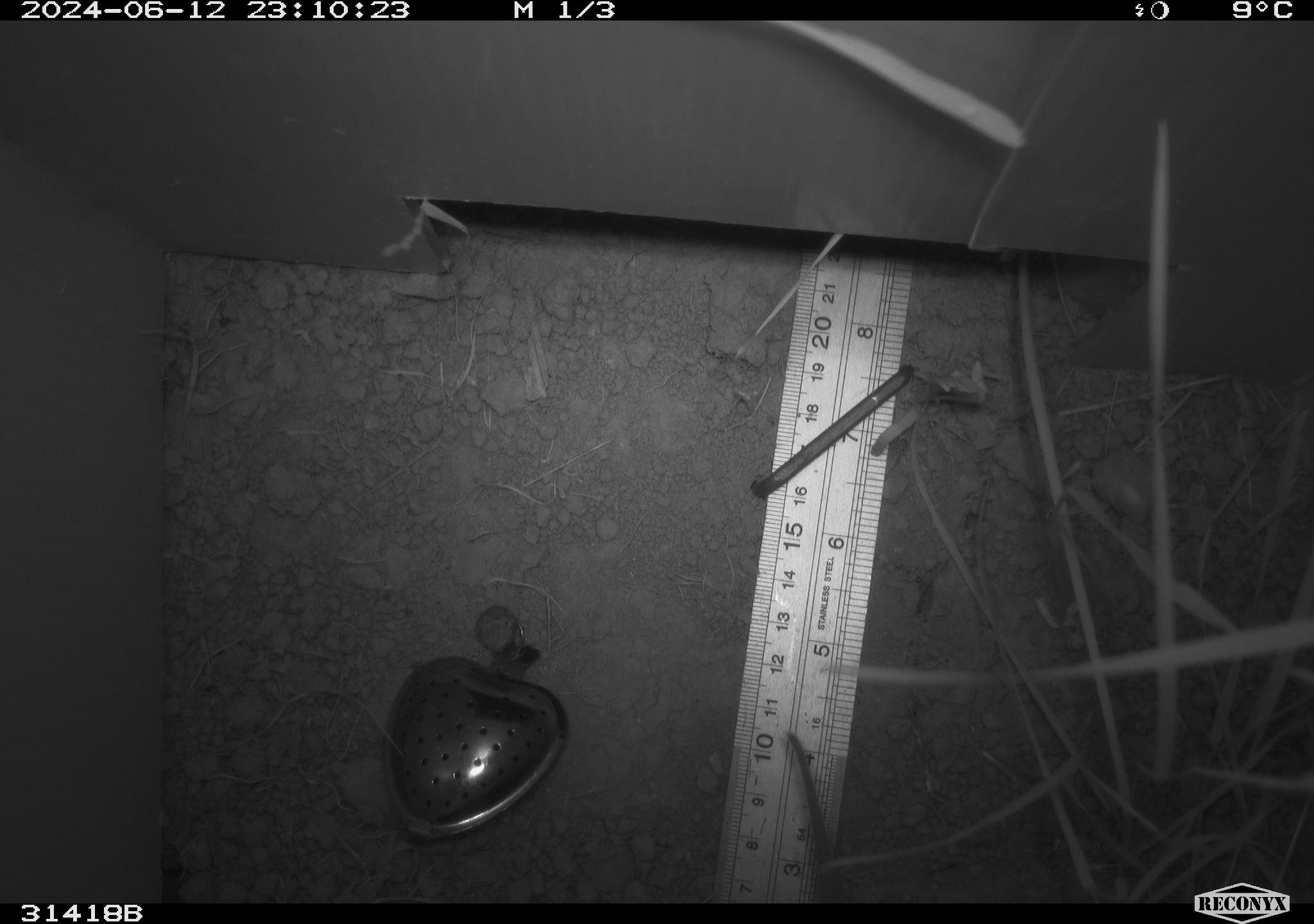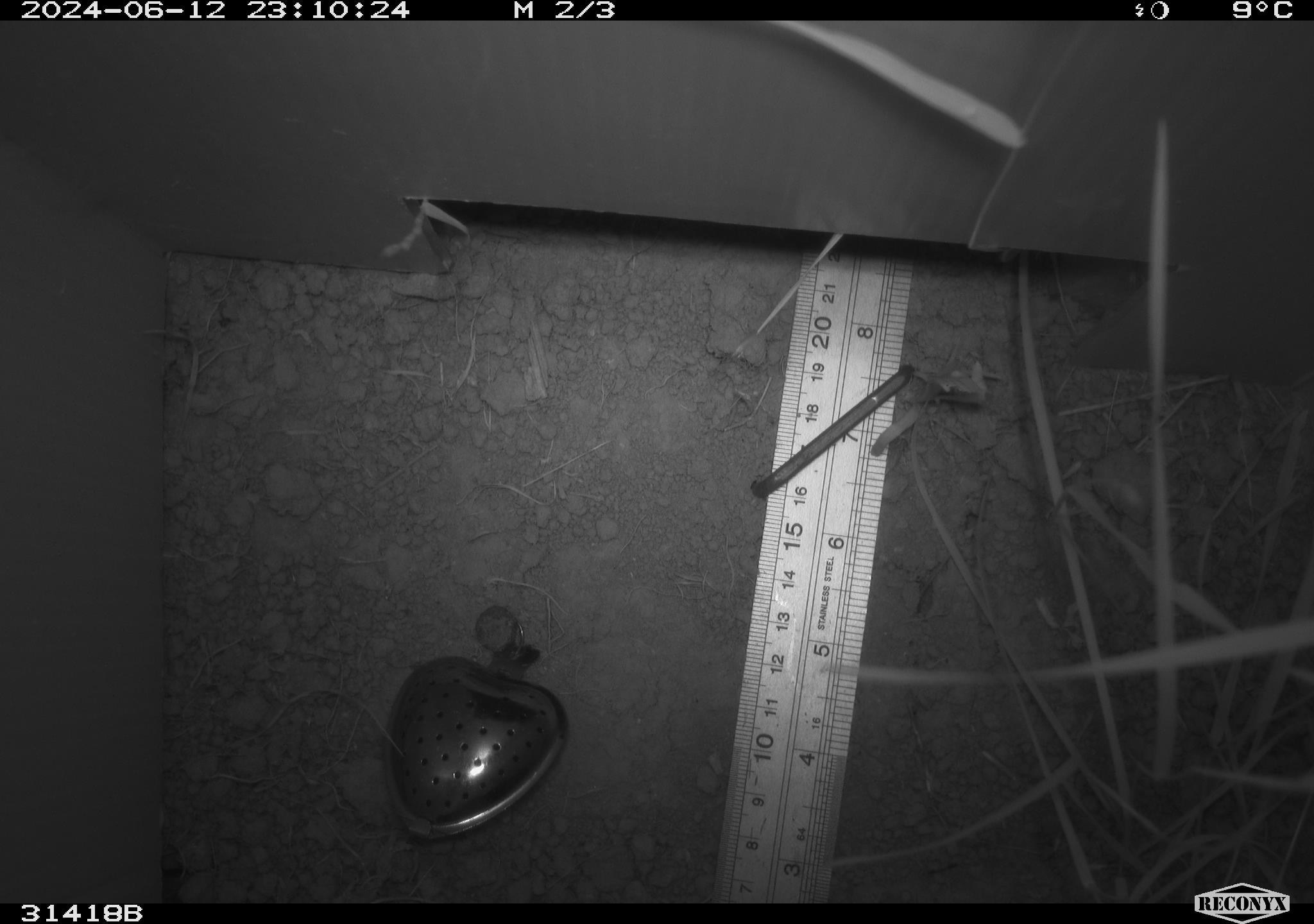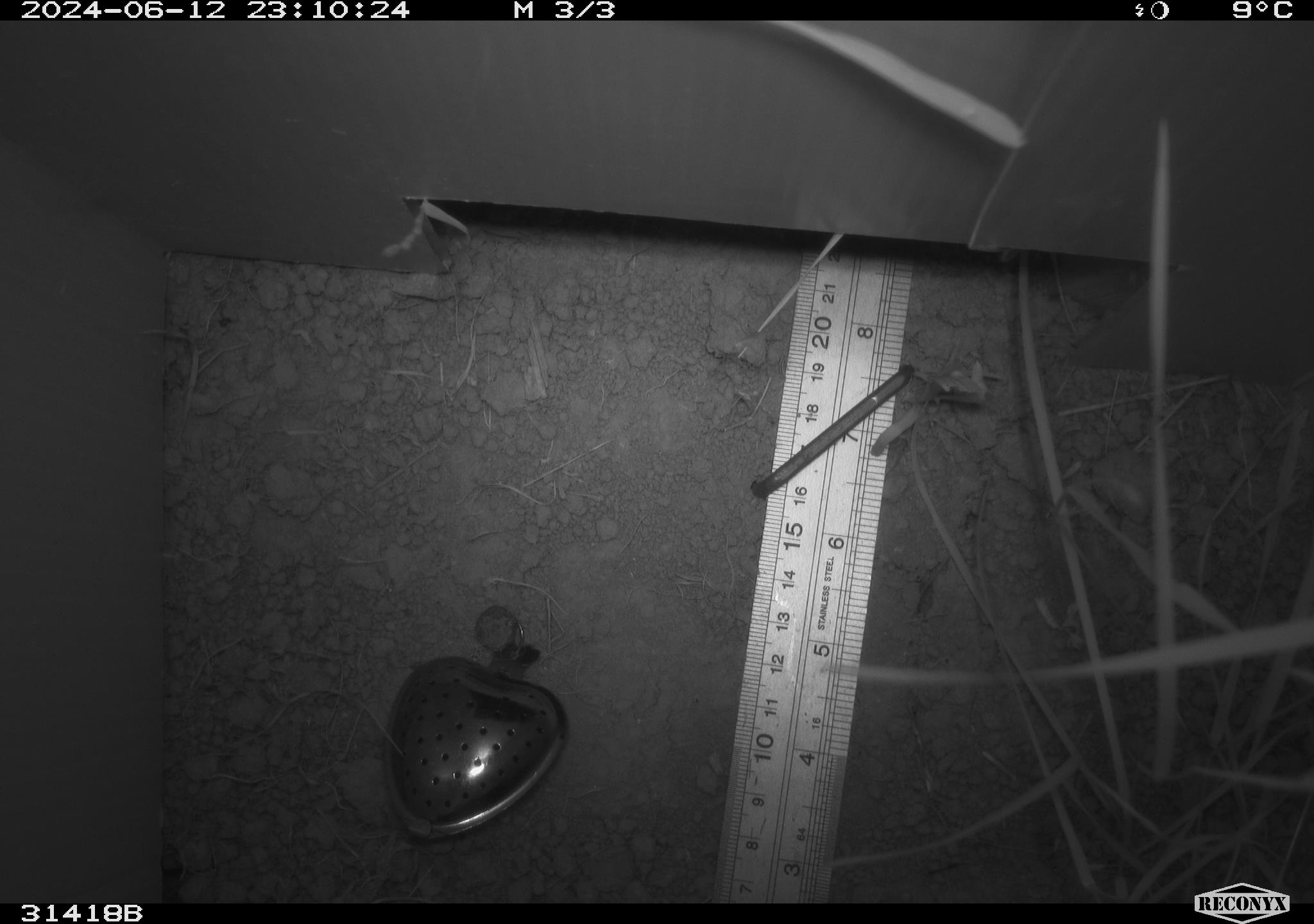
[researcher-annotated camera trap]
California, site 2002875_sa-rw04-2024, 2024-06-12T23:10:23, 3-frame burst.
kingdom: Animalia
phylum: Chordata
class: Mammalia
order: Rodentia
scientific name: Rodentia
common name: rodent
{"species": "rodent (Rodentia)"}